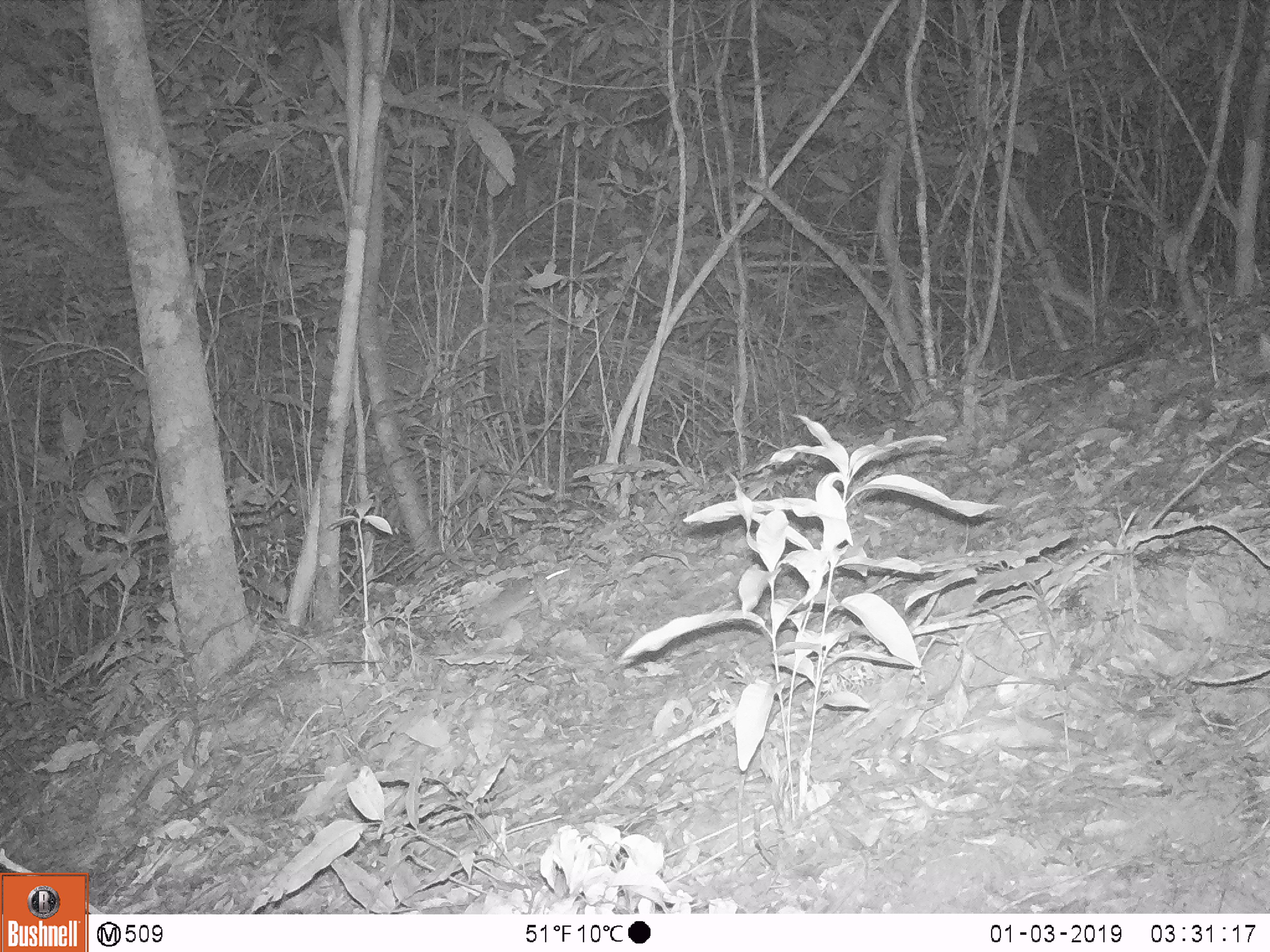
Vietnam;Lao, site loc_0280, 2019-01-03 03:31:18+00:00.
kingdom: Animalia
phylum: Chordata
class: Mammalia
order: Rodentia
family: Muridae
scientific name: Muridae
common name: old-world mice and rats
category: unidentified murid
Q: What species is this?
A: Unidentified murid (old-world mice and rats) (Muridae).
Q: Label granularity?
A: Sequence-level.